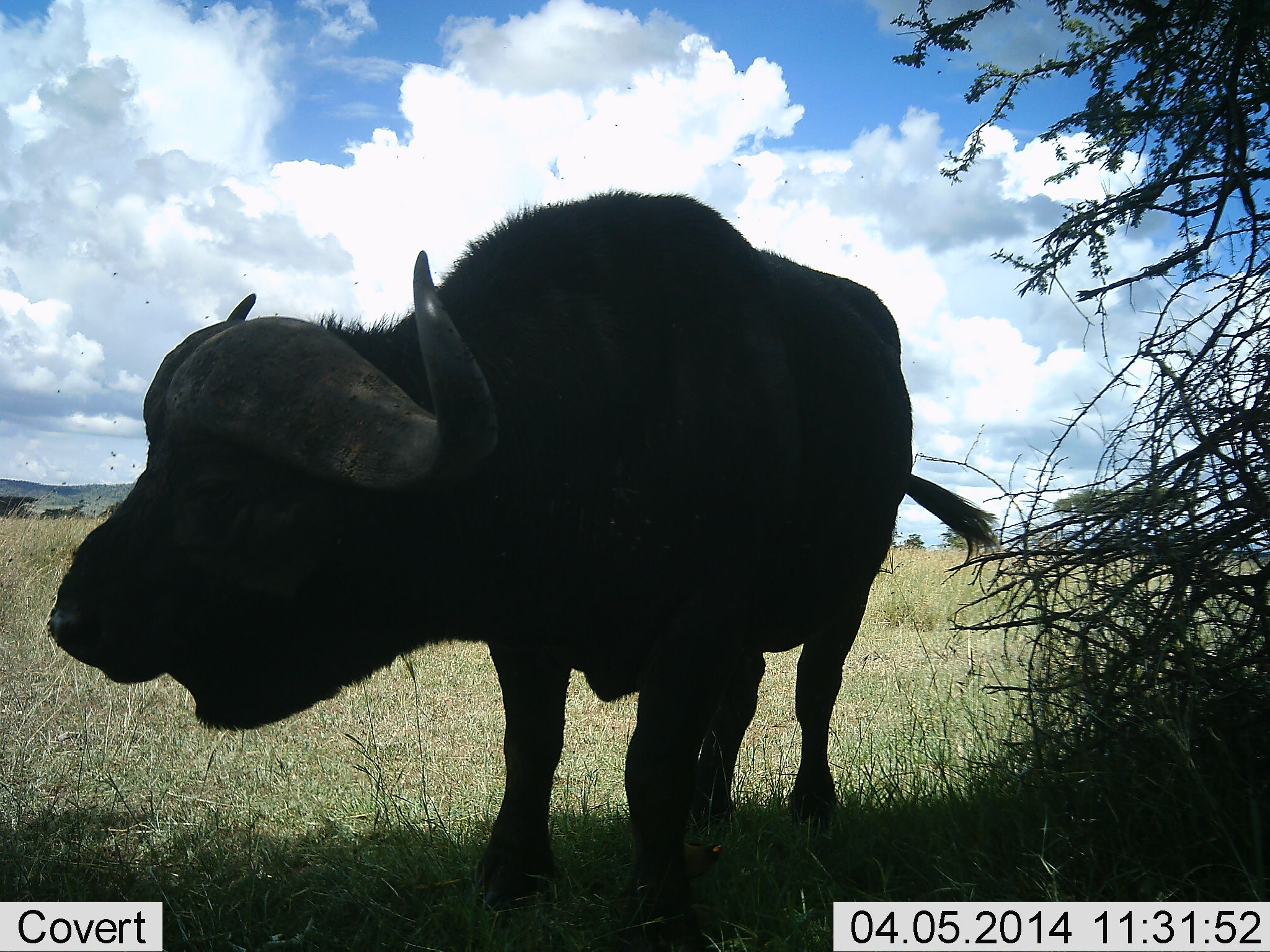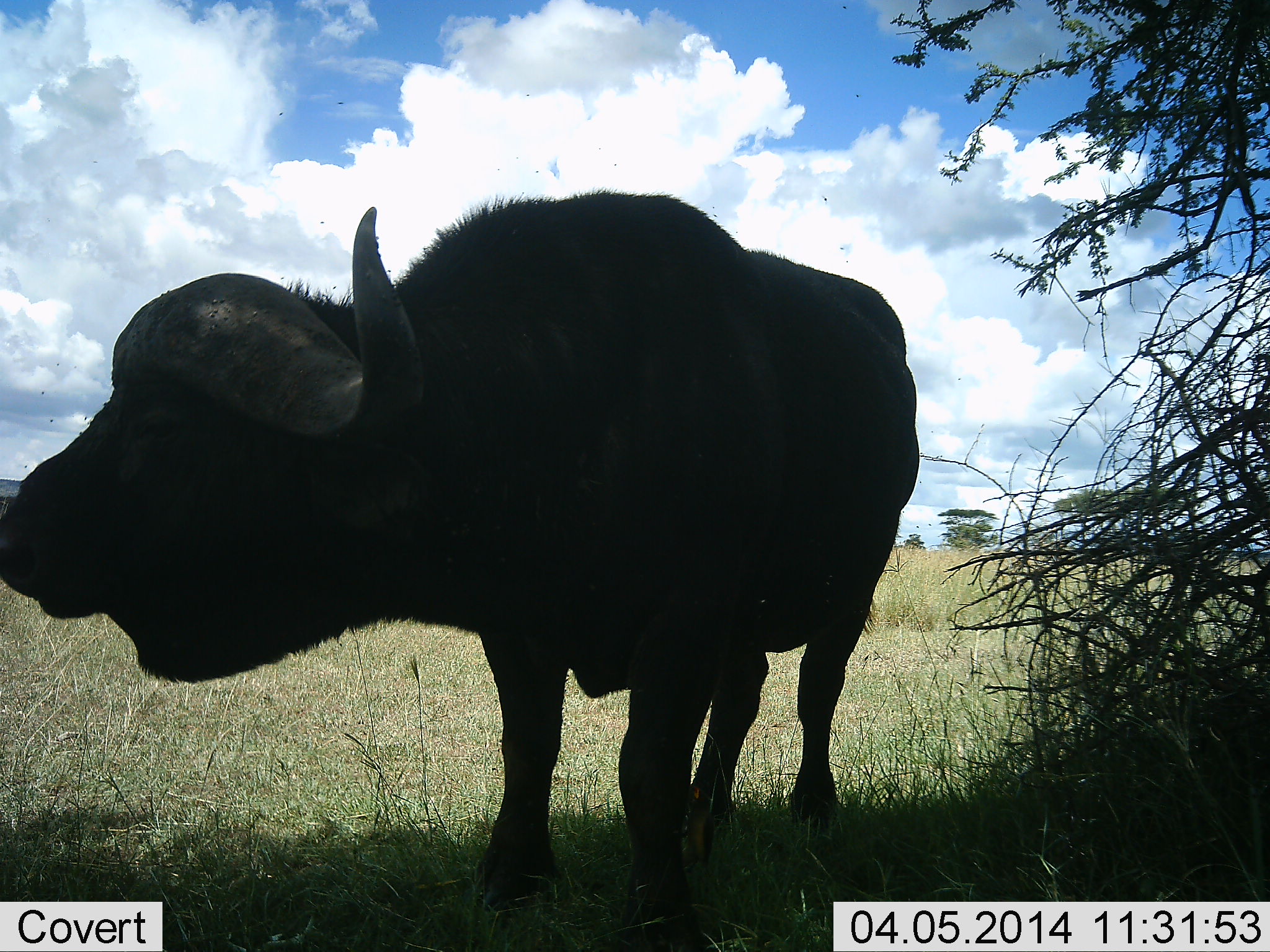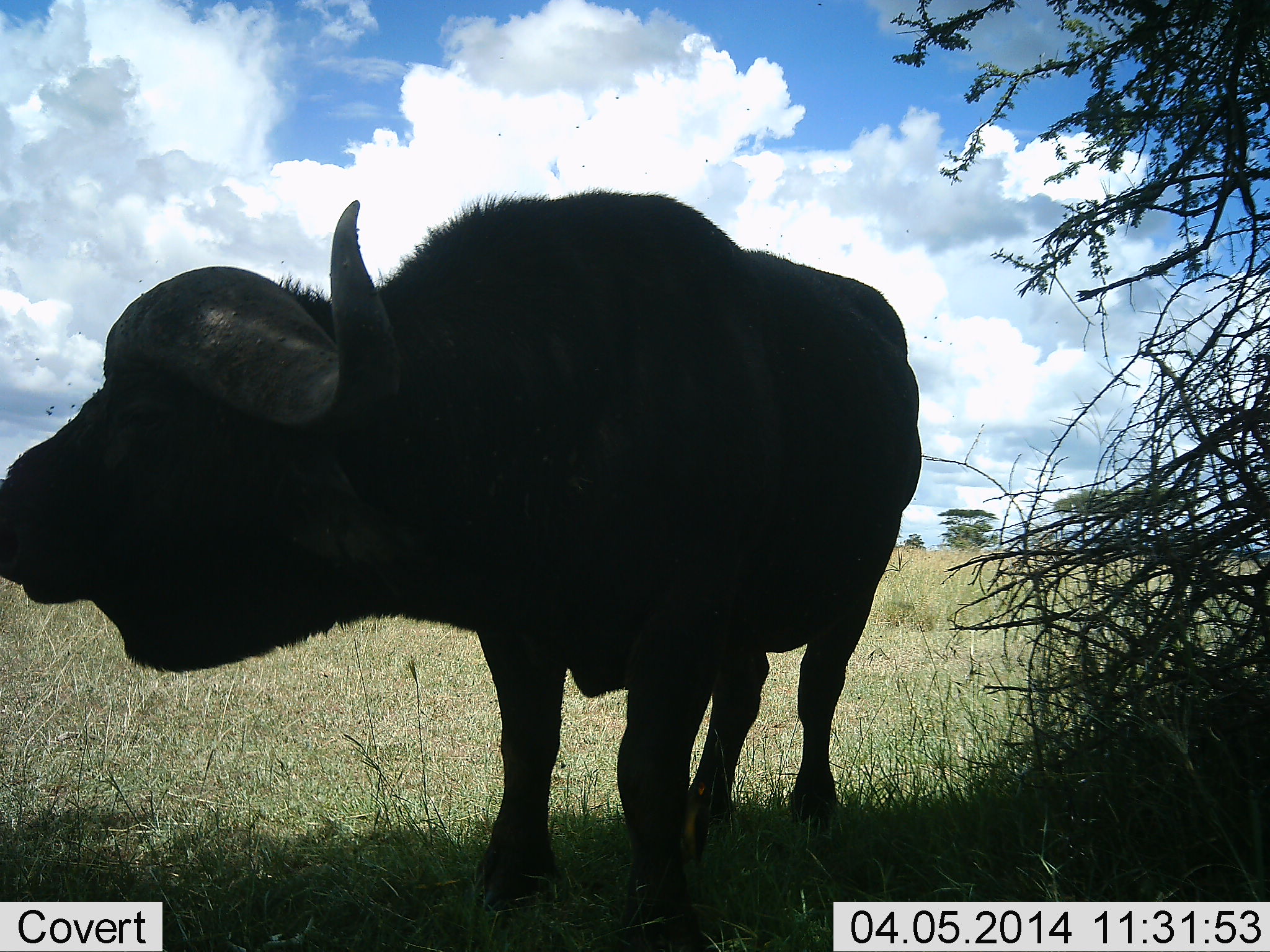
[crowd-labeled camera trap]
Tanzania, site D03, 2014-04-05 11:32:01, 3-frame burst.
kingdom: Animalia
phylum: Chordata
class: Mammalia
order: Artiodactyla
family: Bovidae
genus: Syncerus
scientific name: Syncerus caffer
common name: cape buffalo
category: buffalo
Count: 1.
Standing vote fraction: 100%.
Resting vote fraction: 0%.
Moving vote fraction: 0%.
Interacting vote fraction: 0%.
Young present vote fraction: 0%.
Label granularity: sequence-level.